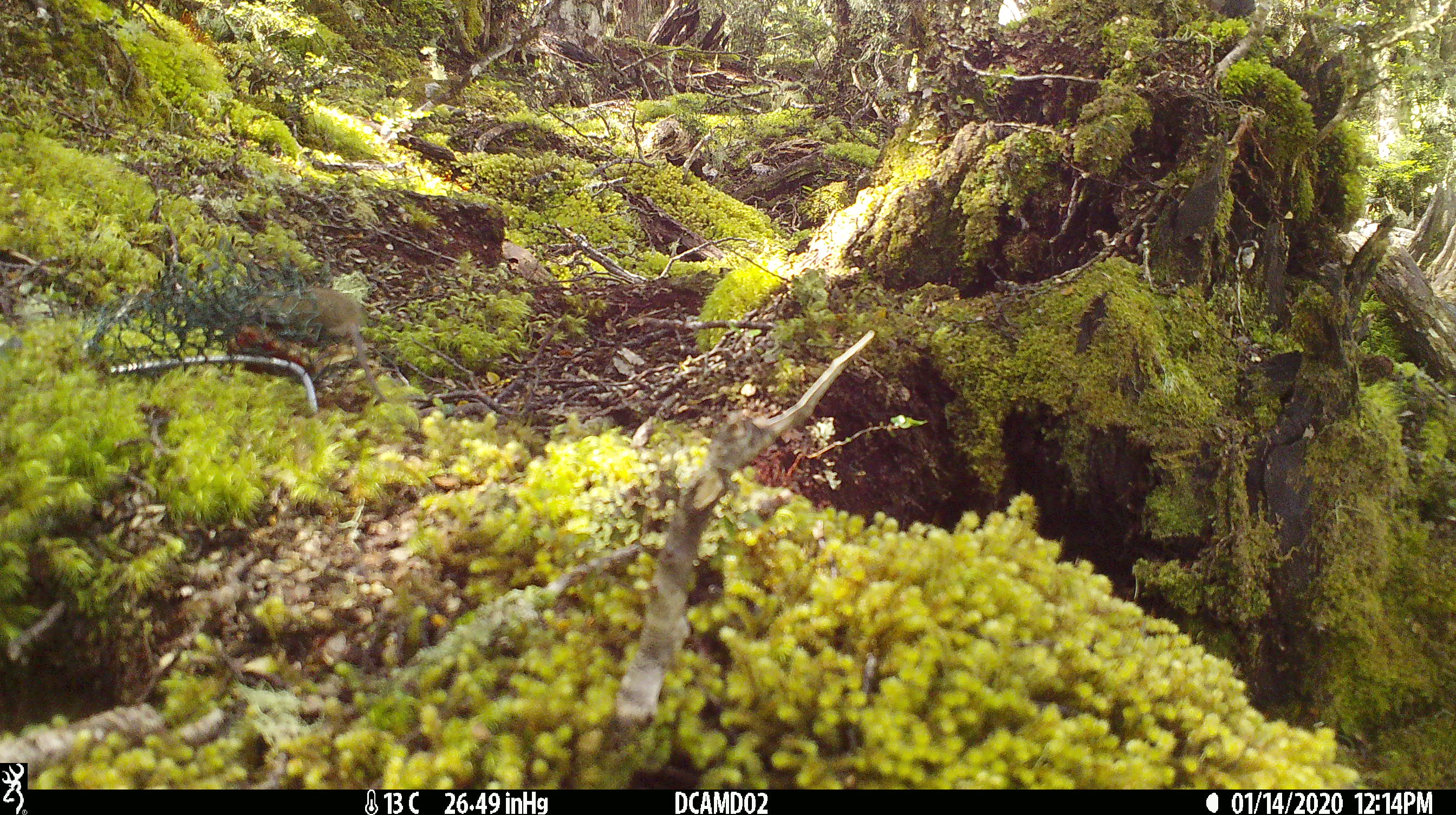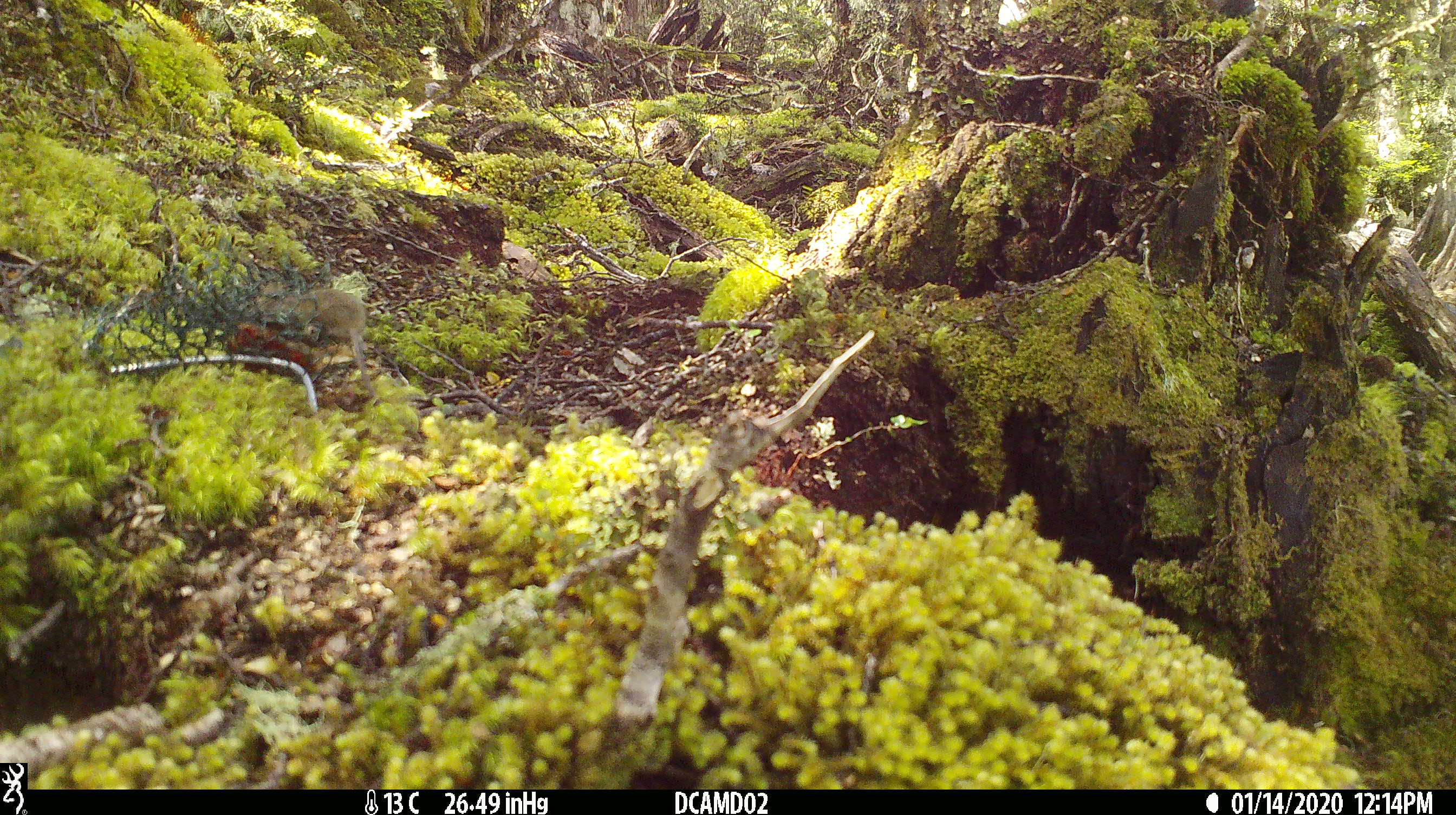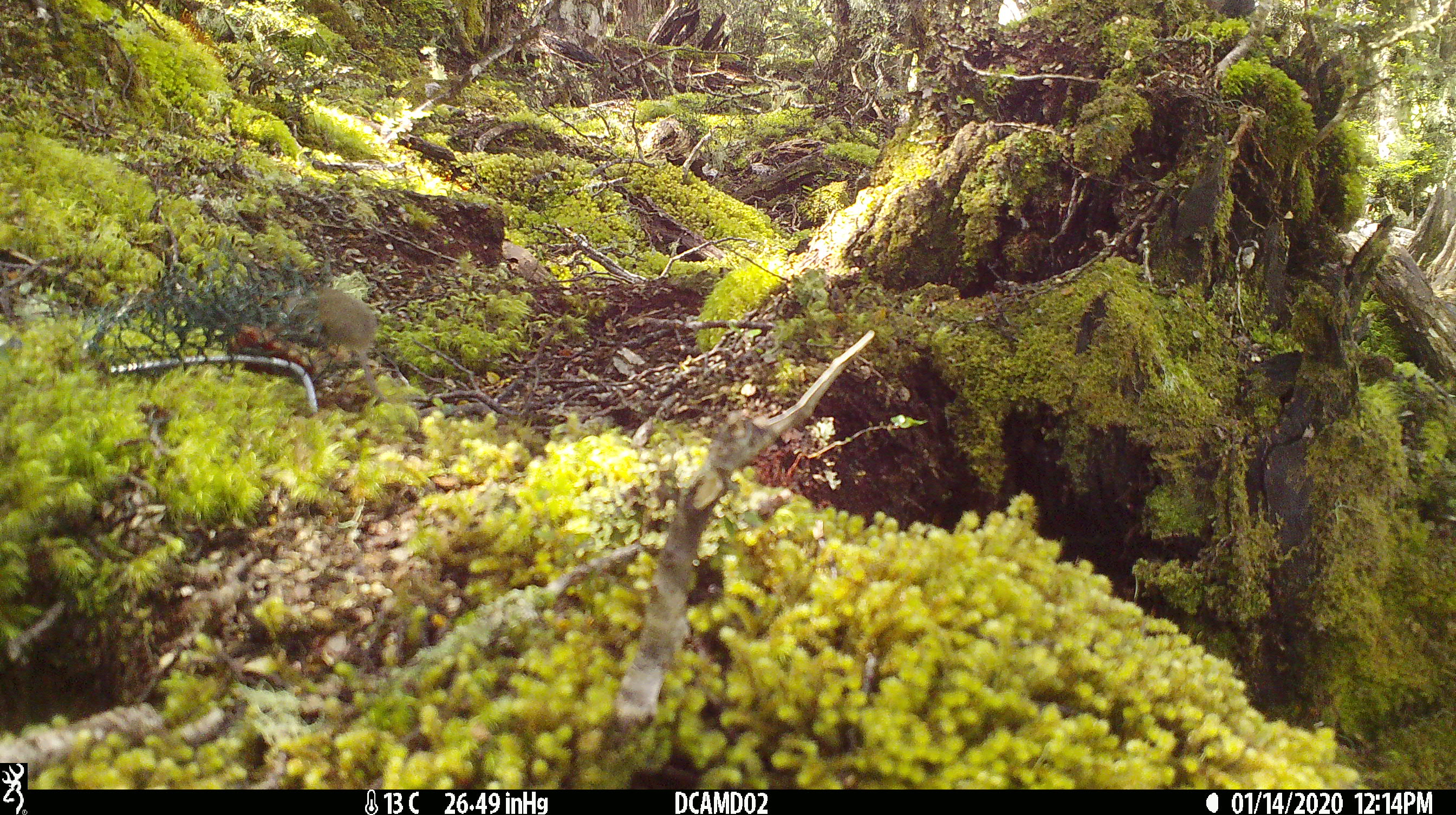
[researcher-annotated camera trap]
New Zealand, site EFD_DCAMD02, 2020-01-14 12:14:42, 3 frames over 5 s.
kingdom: Animalia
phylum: Chordata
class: Mammalia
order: Rodentia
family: Muridae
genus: Mus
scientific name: Mus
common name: mouse